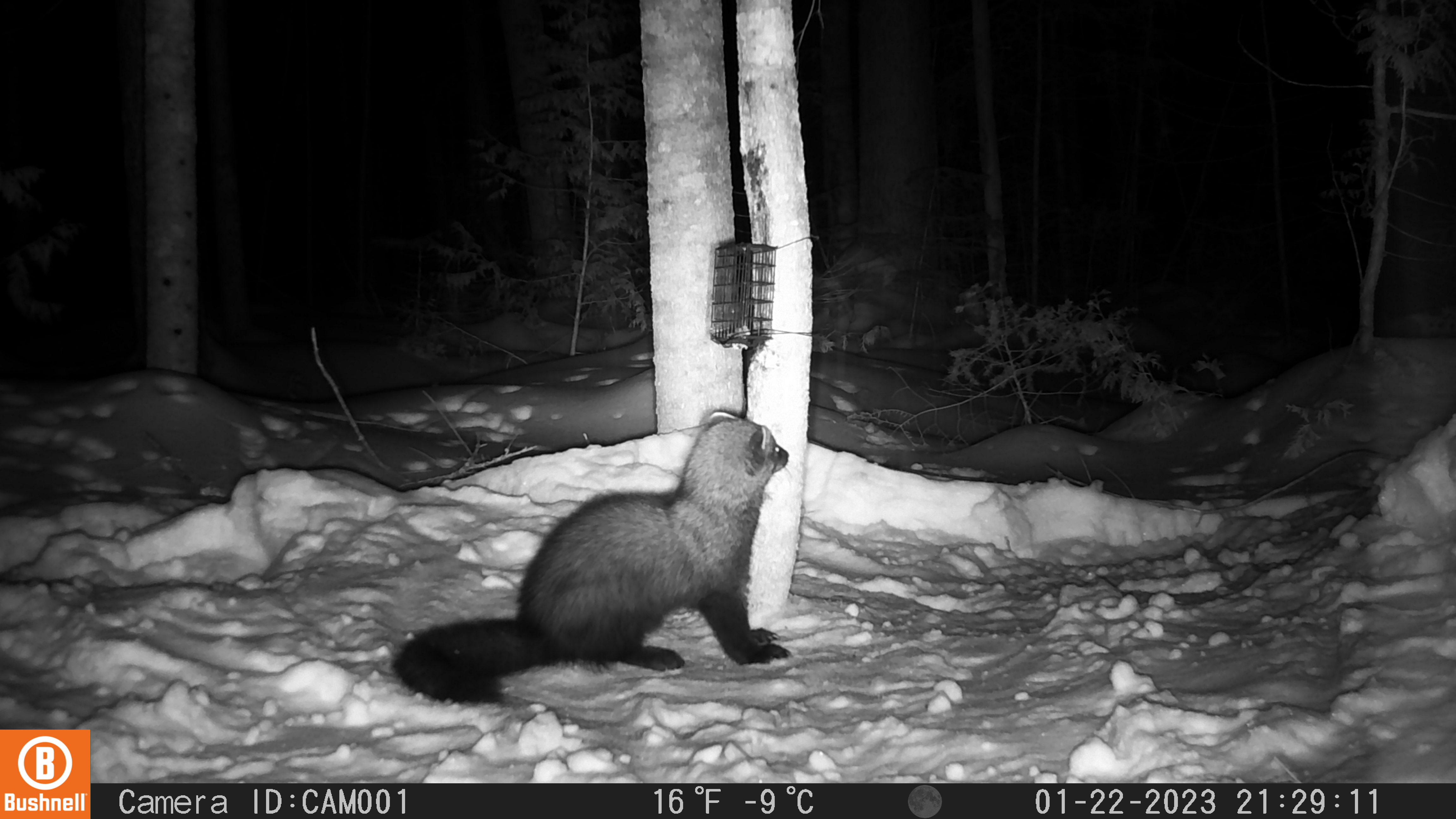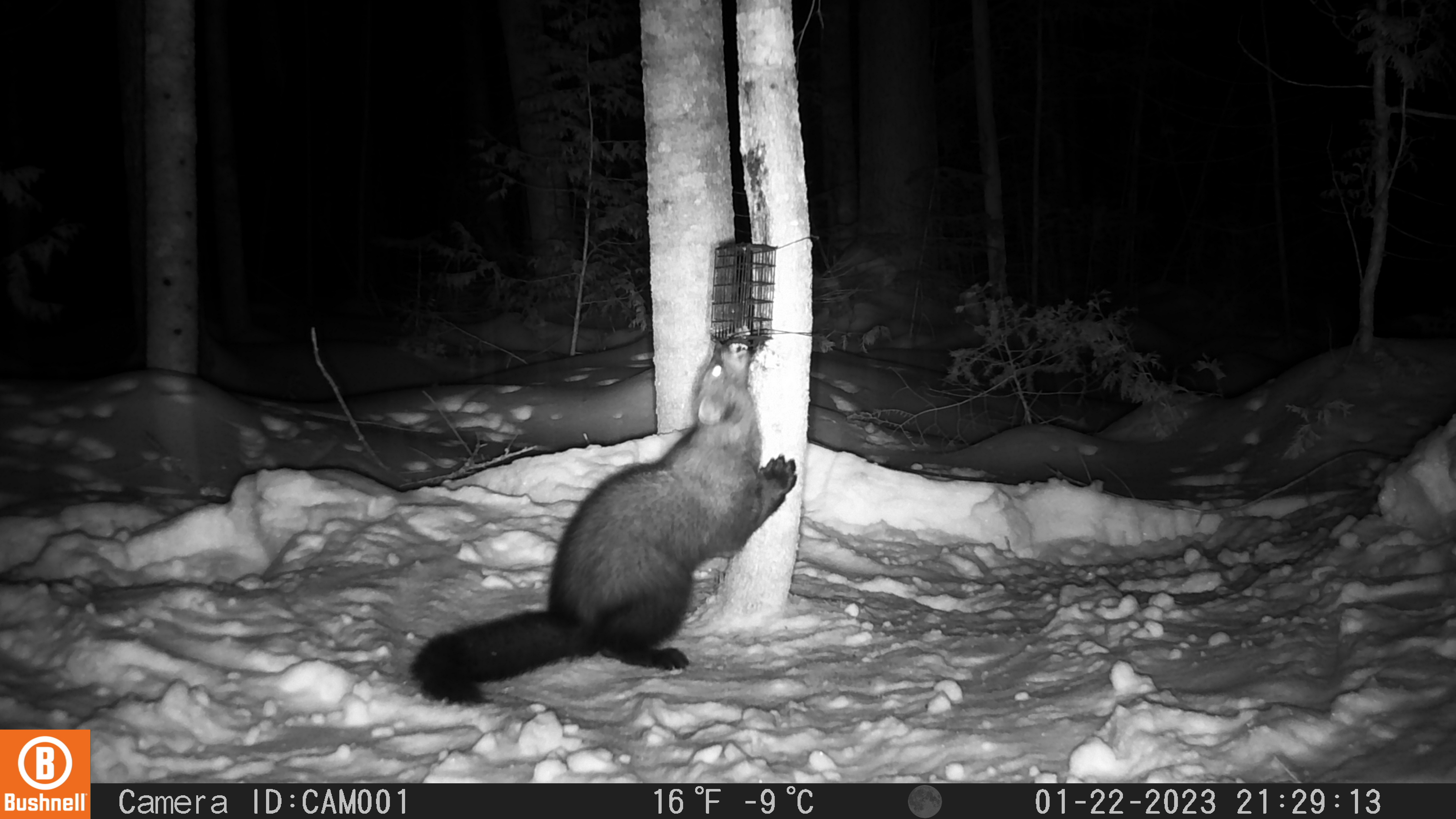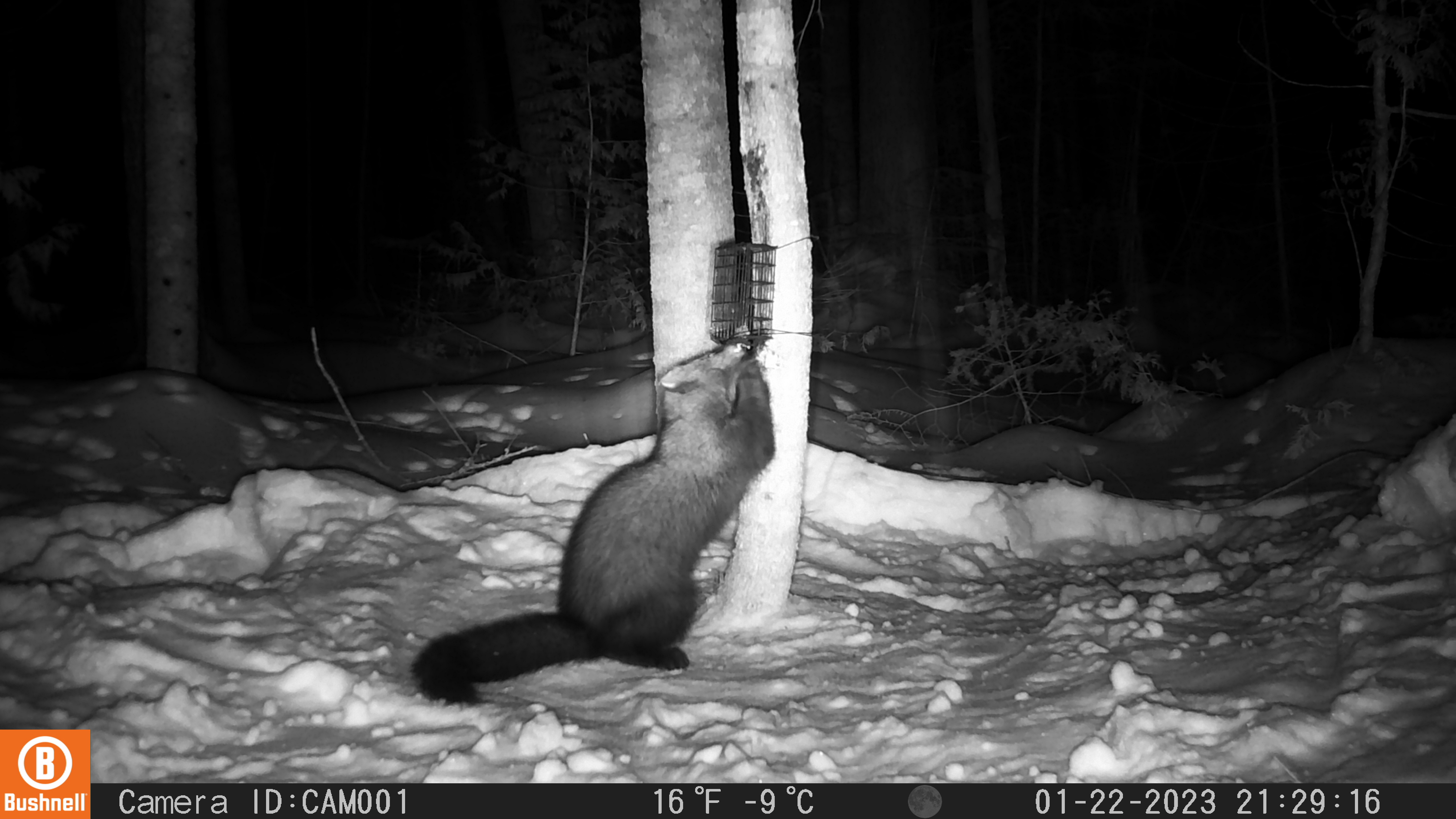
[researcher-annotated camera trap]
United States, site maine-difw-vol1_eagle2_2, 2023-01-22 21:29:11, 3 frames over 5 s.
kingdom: Animalia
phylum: Chordata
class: Mammalia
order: Carnivora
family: Mustelidae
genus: Pekania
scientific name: Pekania pennanti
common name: fisher